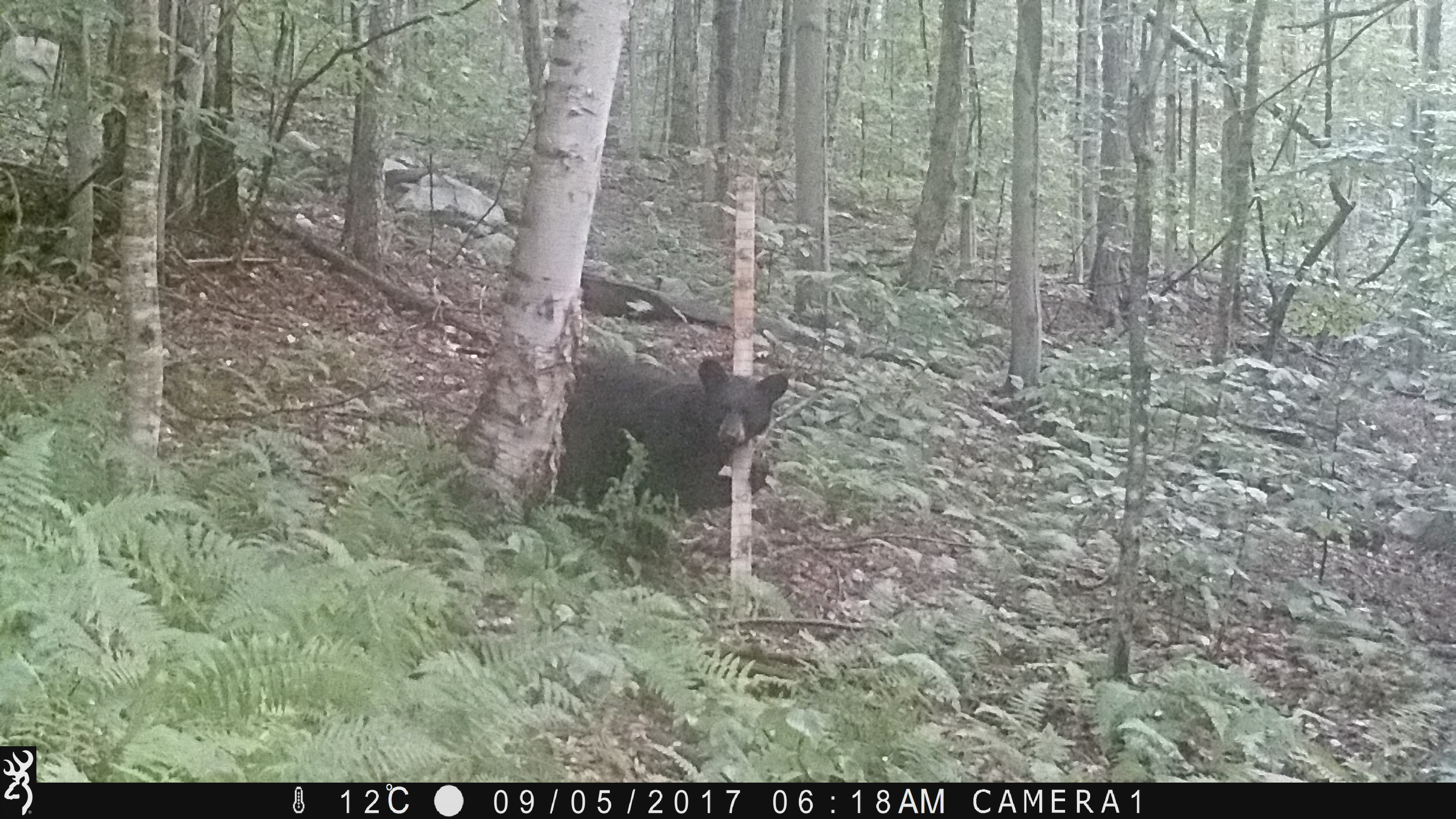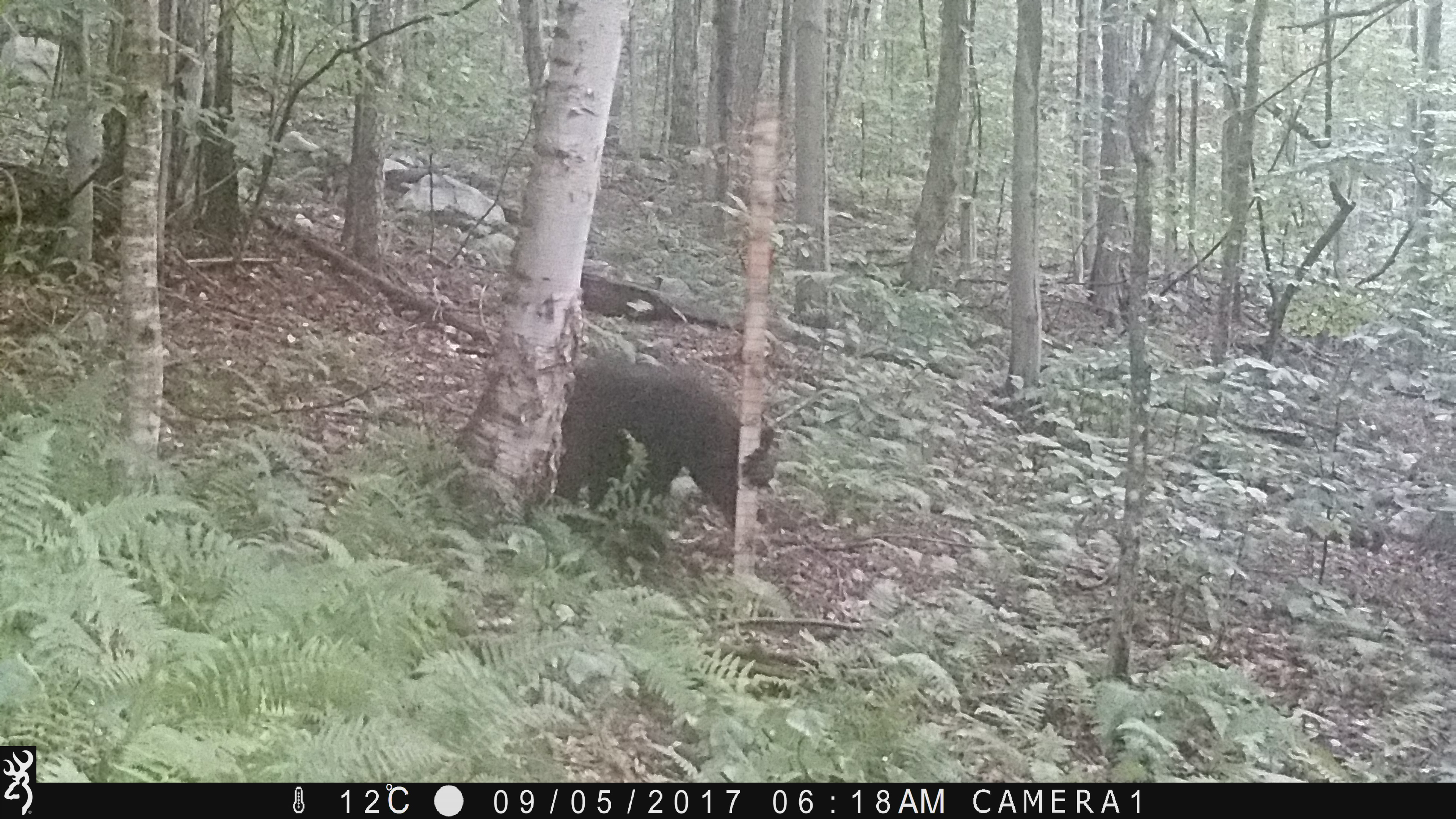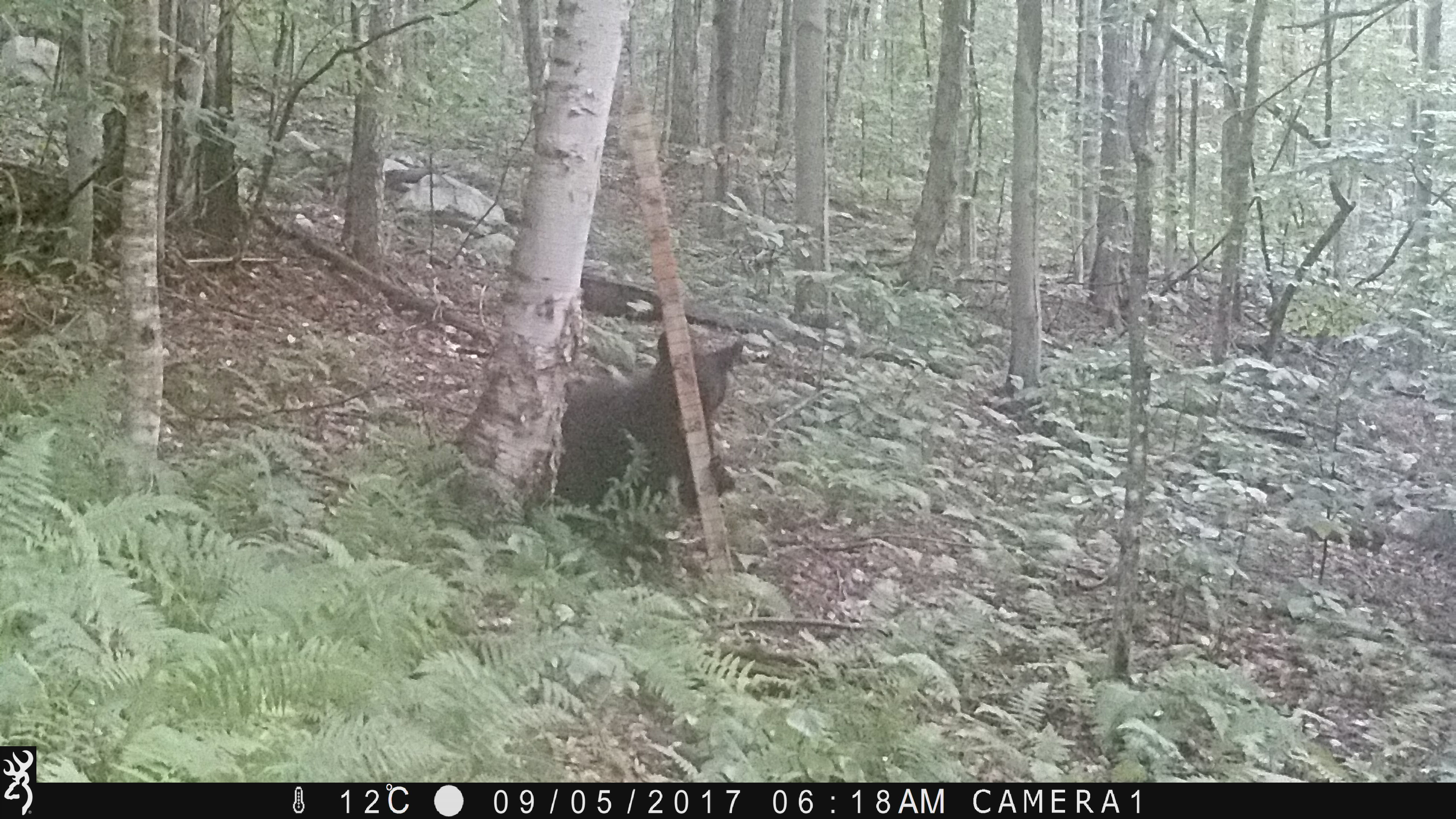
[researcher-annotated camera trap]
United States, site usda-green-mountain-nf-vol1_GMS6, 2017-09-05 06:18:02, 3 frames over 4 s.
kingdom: Animalia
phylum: Chordata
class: Mammalia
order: Carnivora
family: Ursidae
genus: Ursus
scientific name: Ursus americanus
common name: black bear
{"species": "black bear (Ursus americanus)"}